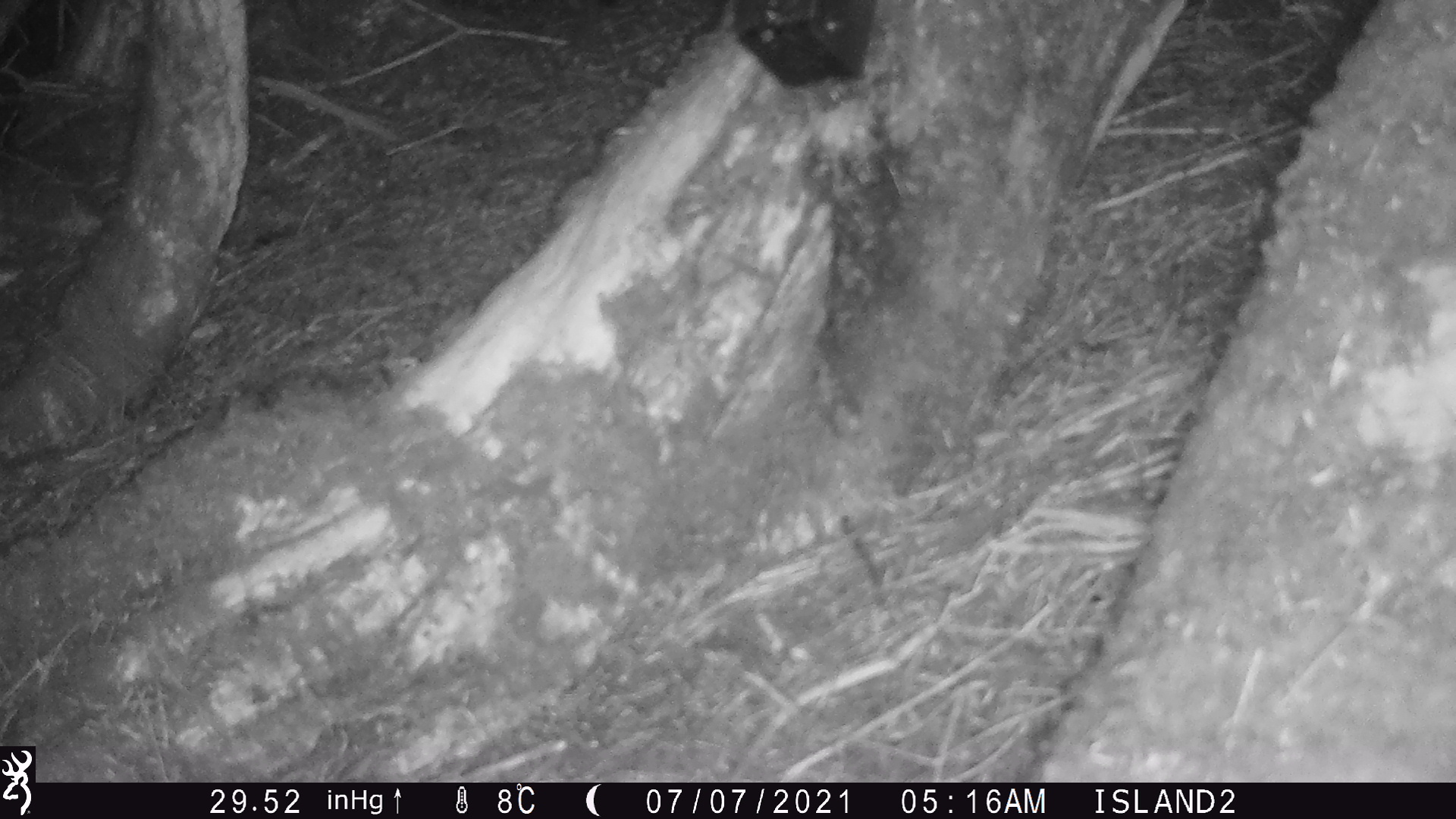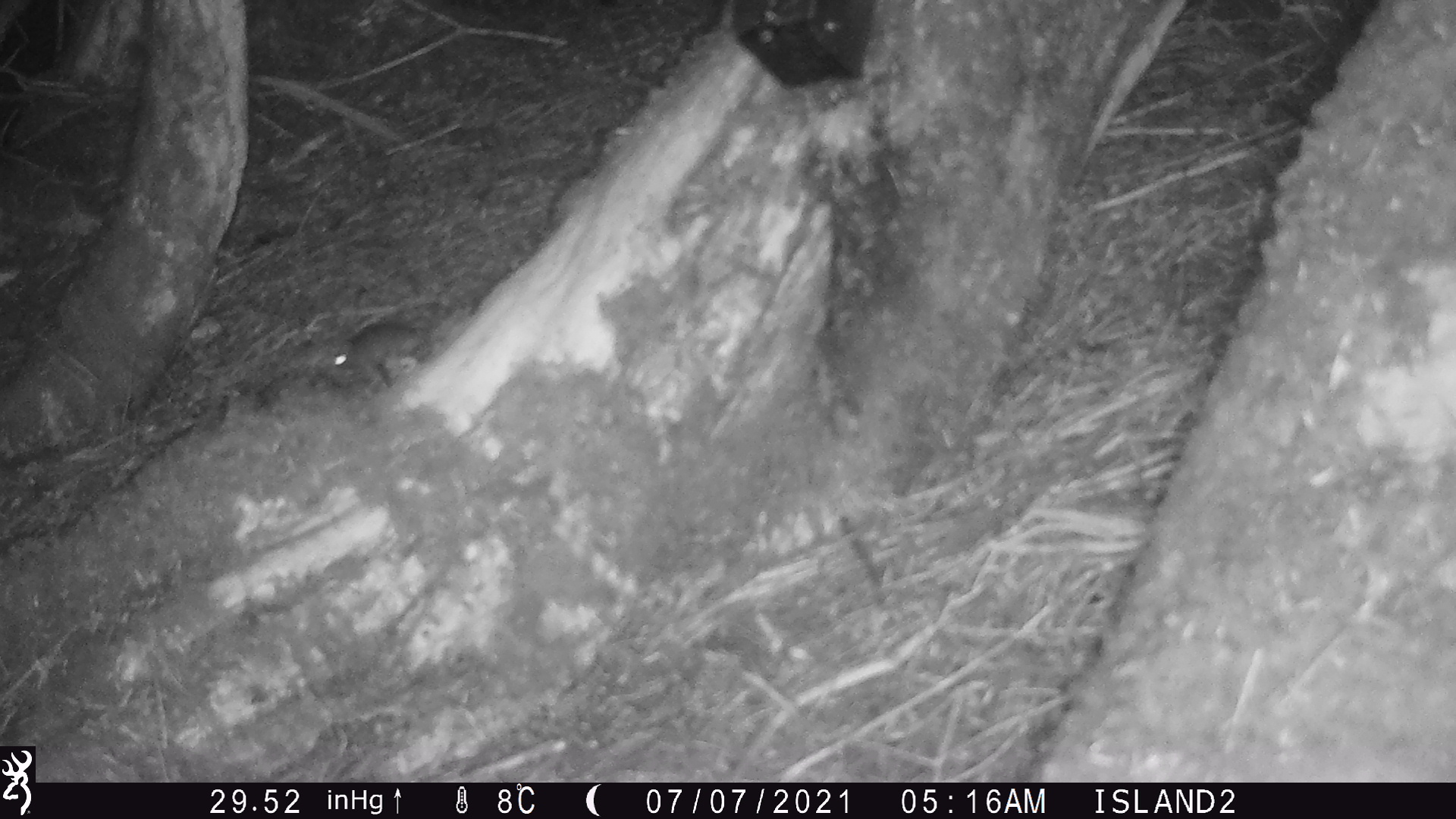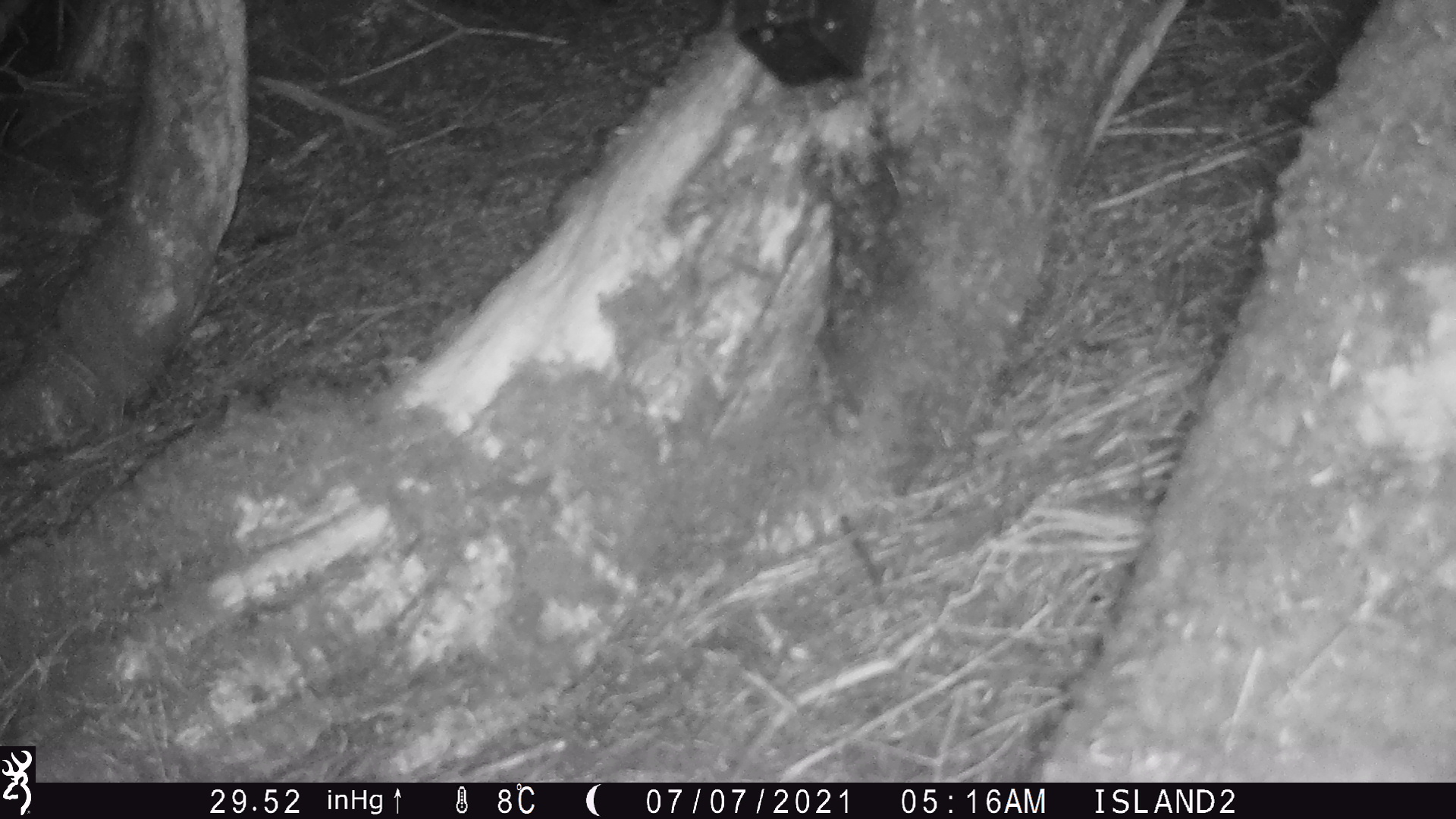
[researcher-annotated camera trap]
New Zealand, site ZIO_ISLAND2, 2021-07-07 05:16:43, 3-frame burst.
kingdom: Animalia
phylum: Chordata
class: Mammalia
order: Rodentia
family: Muridae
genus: Rattus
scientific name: Rattus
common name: rat